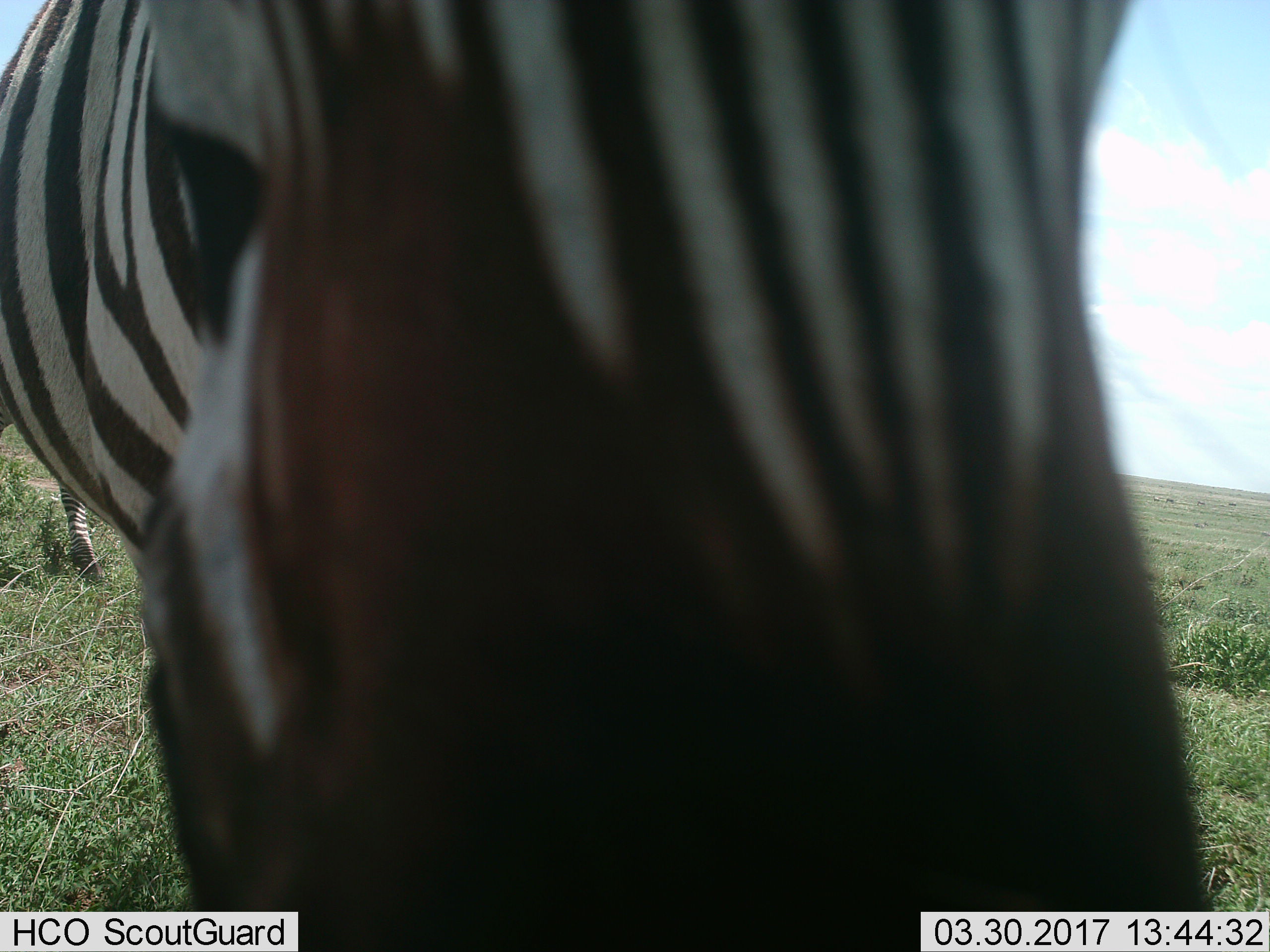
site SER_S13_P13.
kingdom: Animalia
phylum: Chordata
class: Mammalia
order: Perissodactyla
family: Equidae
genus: Equus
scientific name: Equus quagga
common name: plains zebra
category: zebraplains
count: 2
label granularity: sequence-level